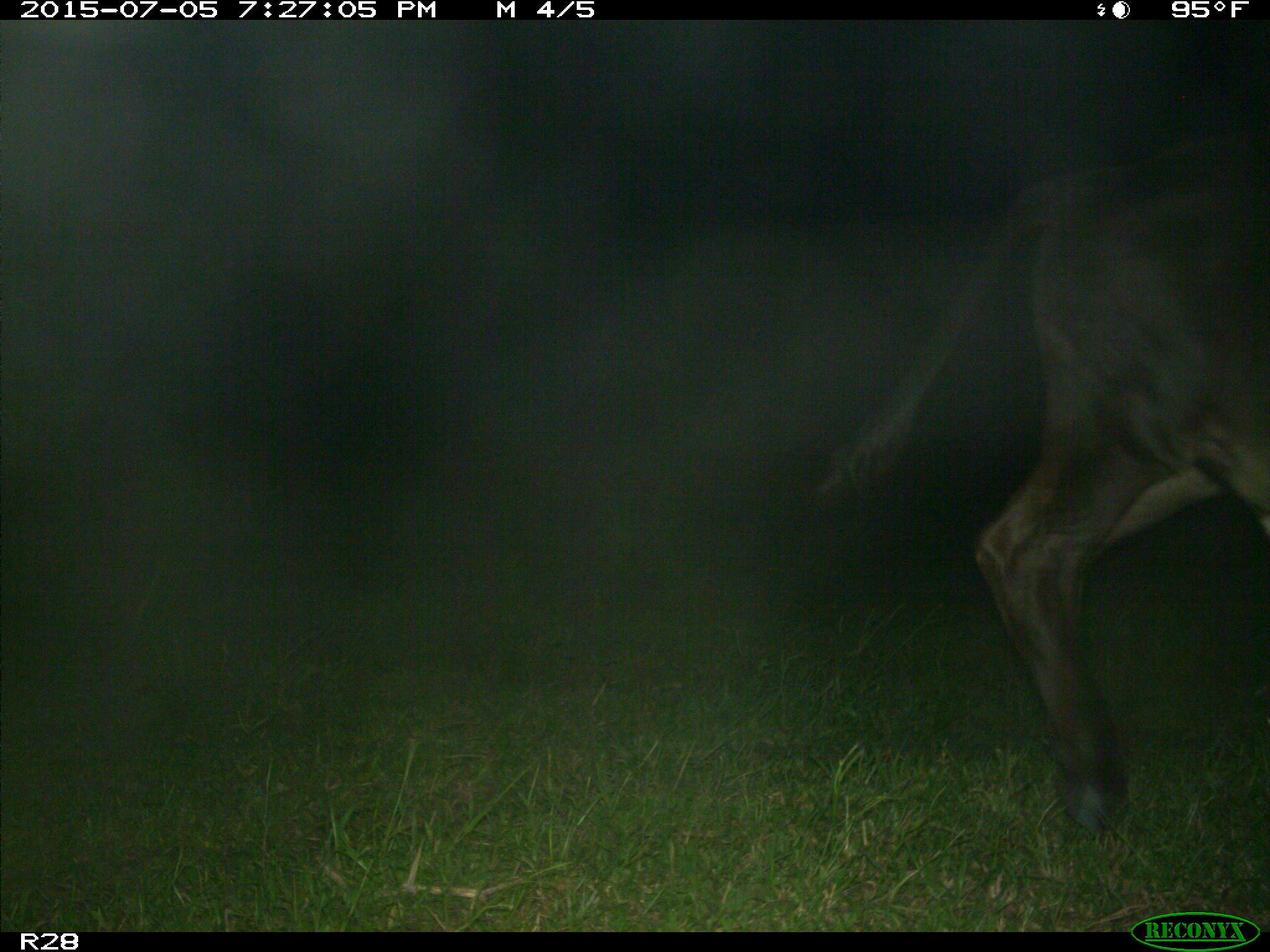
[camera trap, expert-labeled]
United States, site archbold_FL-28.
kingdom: Animalia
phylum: Chordata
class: Mammalia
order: Artiodactyla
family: Bovidae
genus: Bos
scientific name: Bos taurus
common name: domestic cow